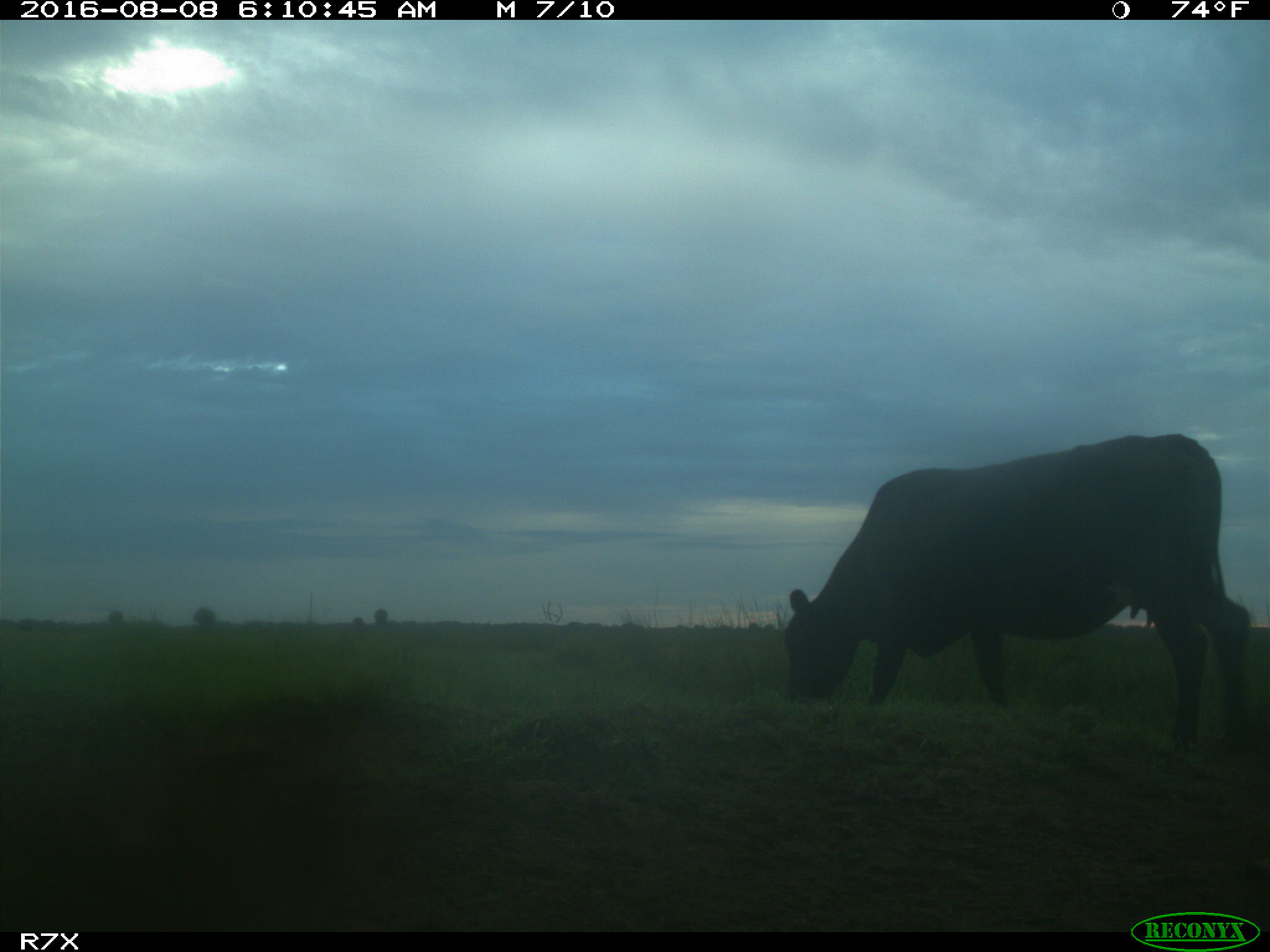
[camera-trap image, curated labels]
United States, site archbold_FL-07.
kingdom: Animalia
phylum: Chordata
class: Mammalia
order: Artiodactyla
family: Bovidae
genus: Bos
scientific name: Bos taurus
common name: domestic cow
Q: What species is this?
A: Bos taurus (domestic cow).